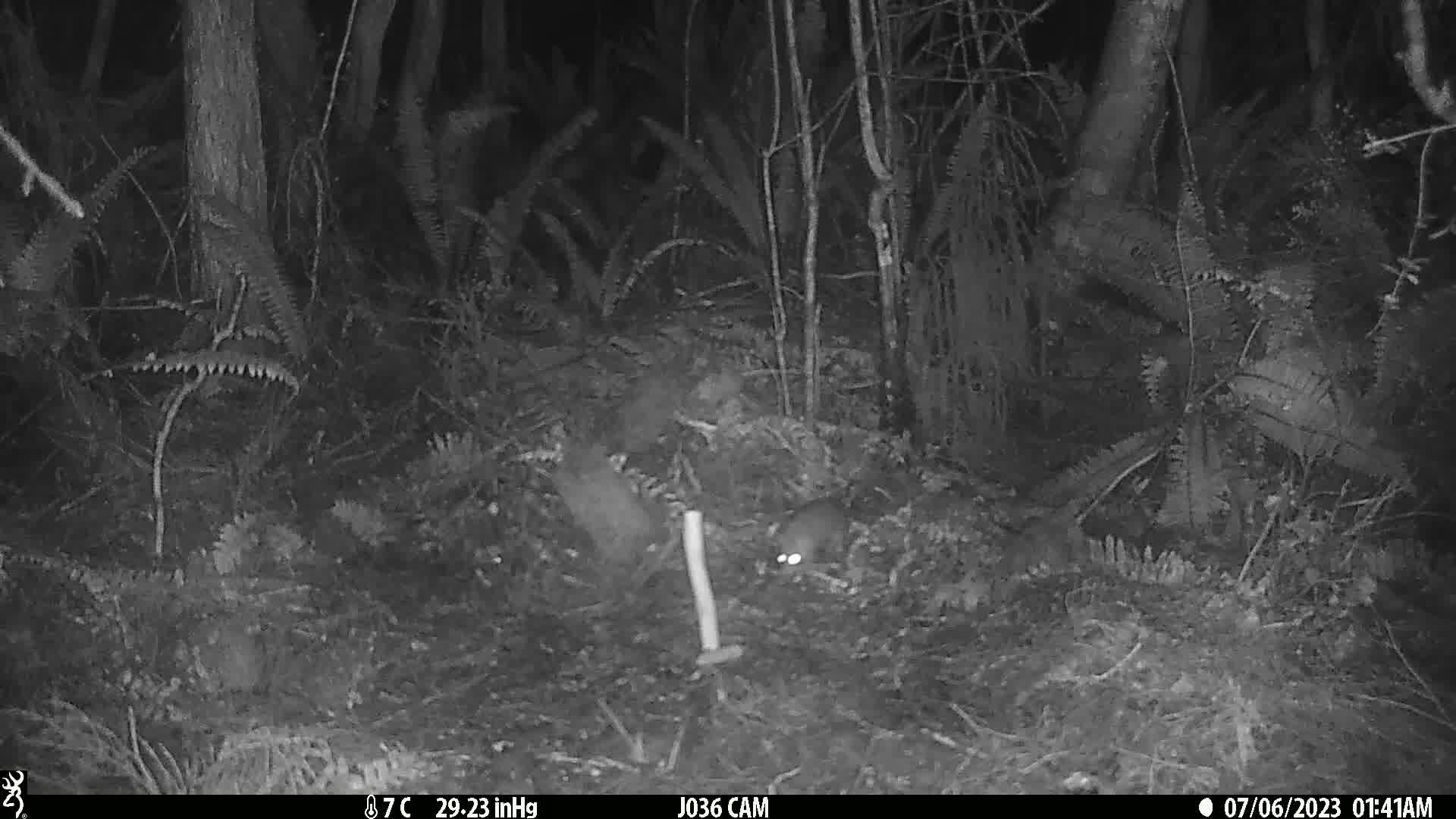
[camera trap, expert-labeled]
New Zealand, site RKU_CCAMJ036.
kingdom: Animalia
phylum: Chordata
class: Mammalia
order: Rodentia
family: Muridae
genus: Rattus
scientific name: Rattus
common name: rat